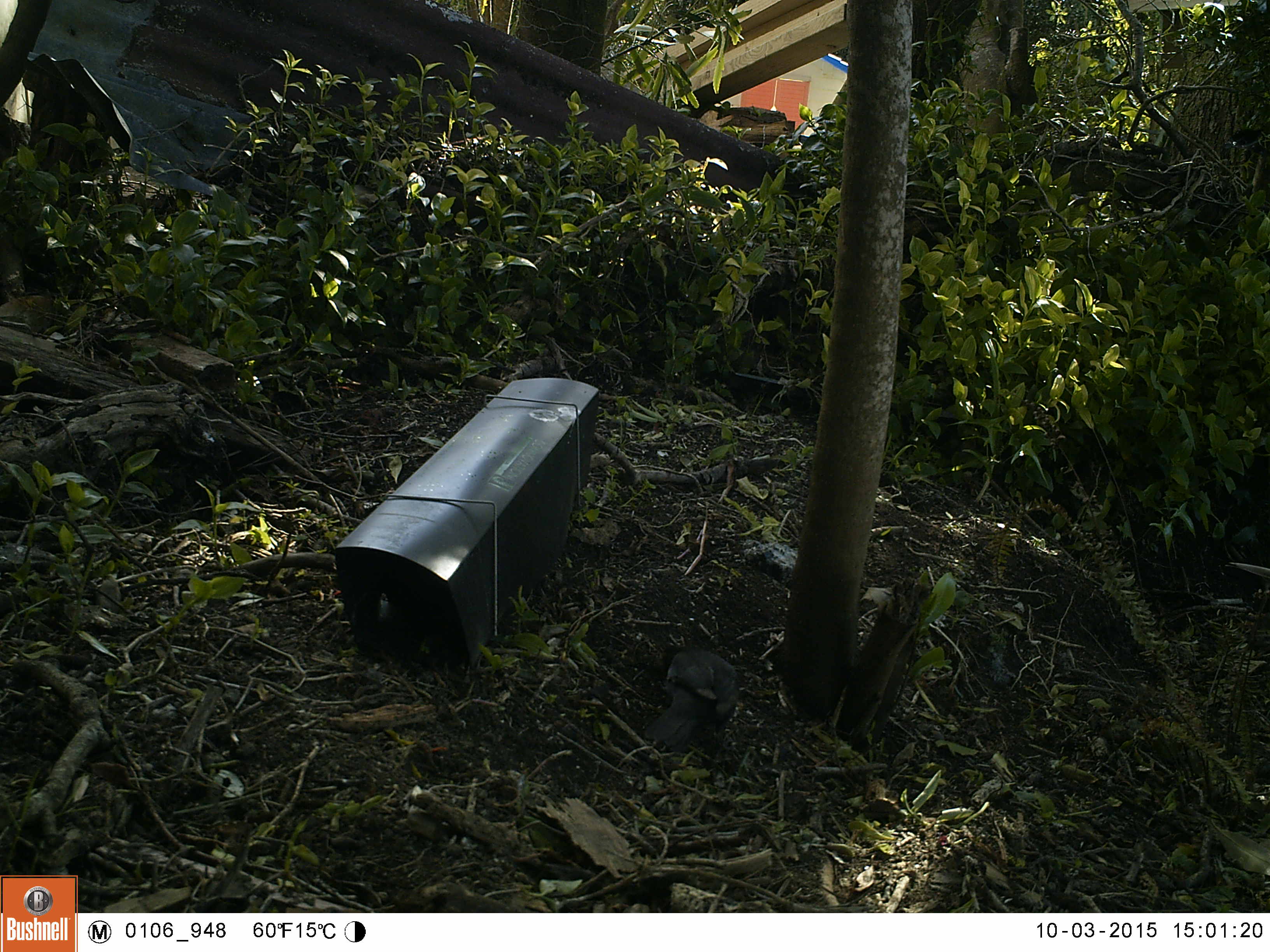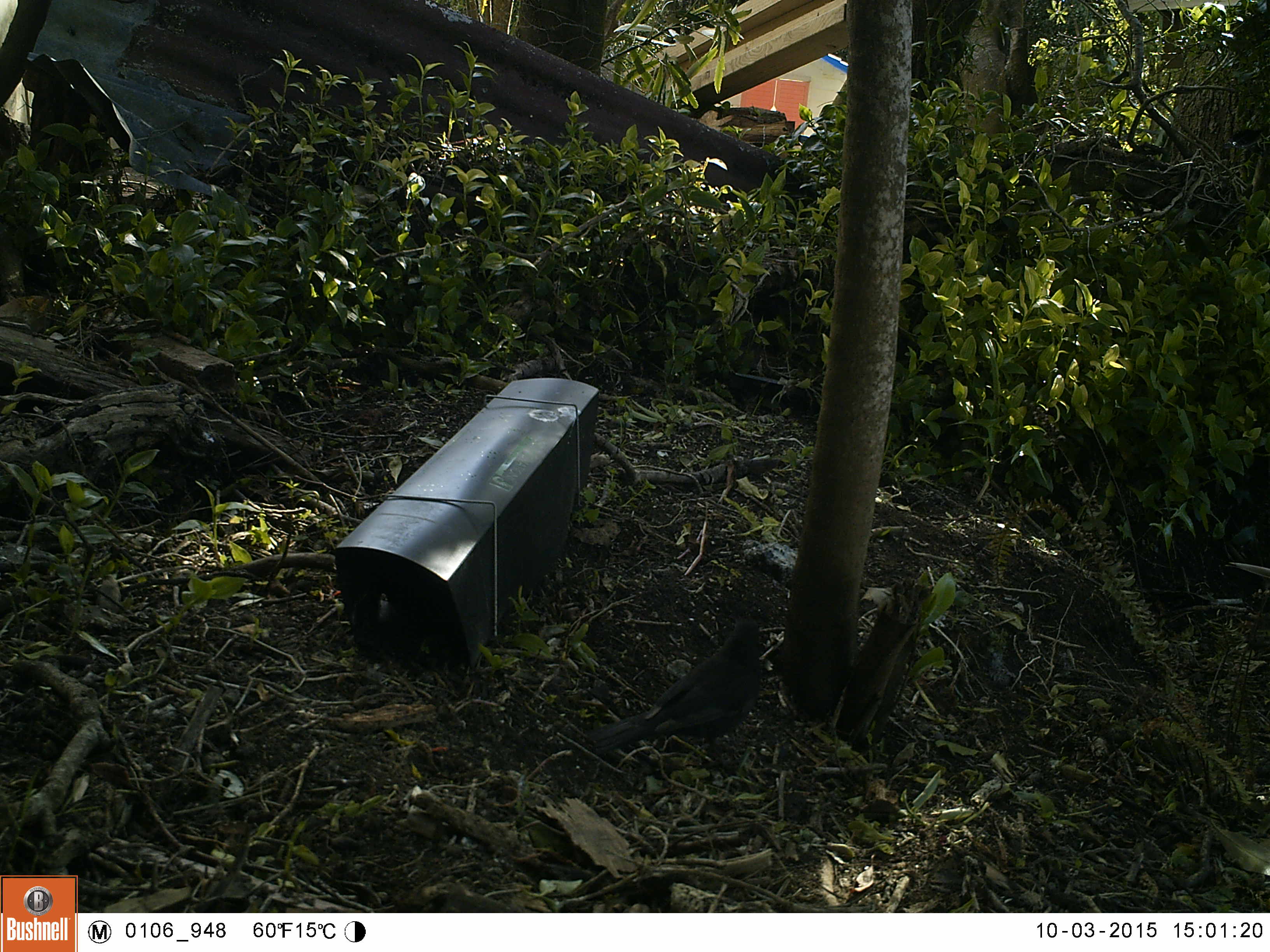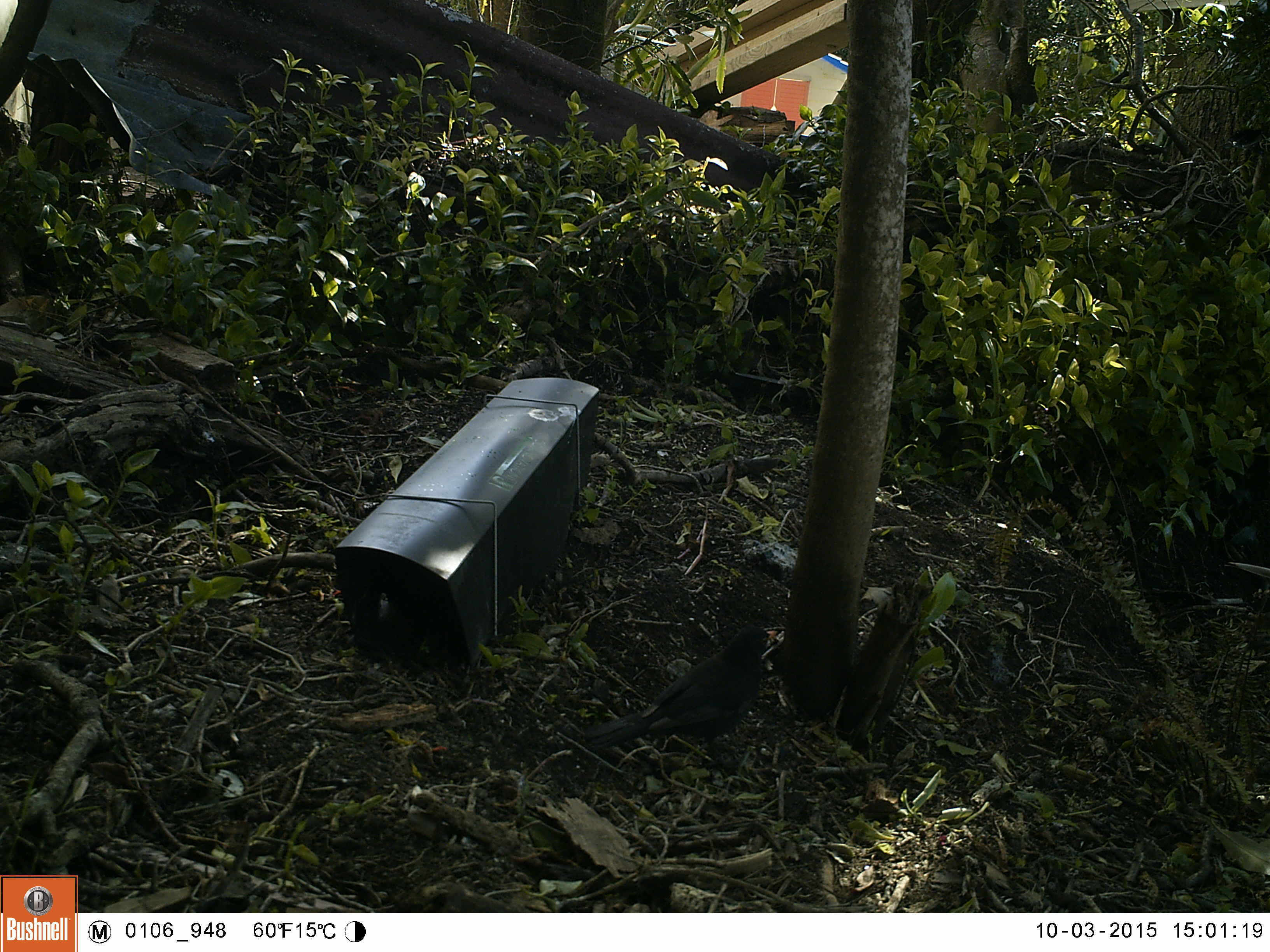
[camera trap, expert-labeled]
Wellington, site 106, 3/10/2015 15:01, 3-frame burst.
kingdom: Animalia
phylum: Chordata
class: Aves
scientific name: Aves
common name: bird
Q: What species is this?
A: Bird (Aves).